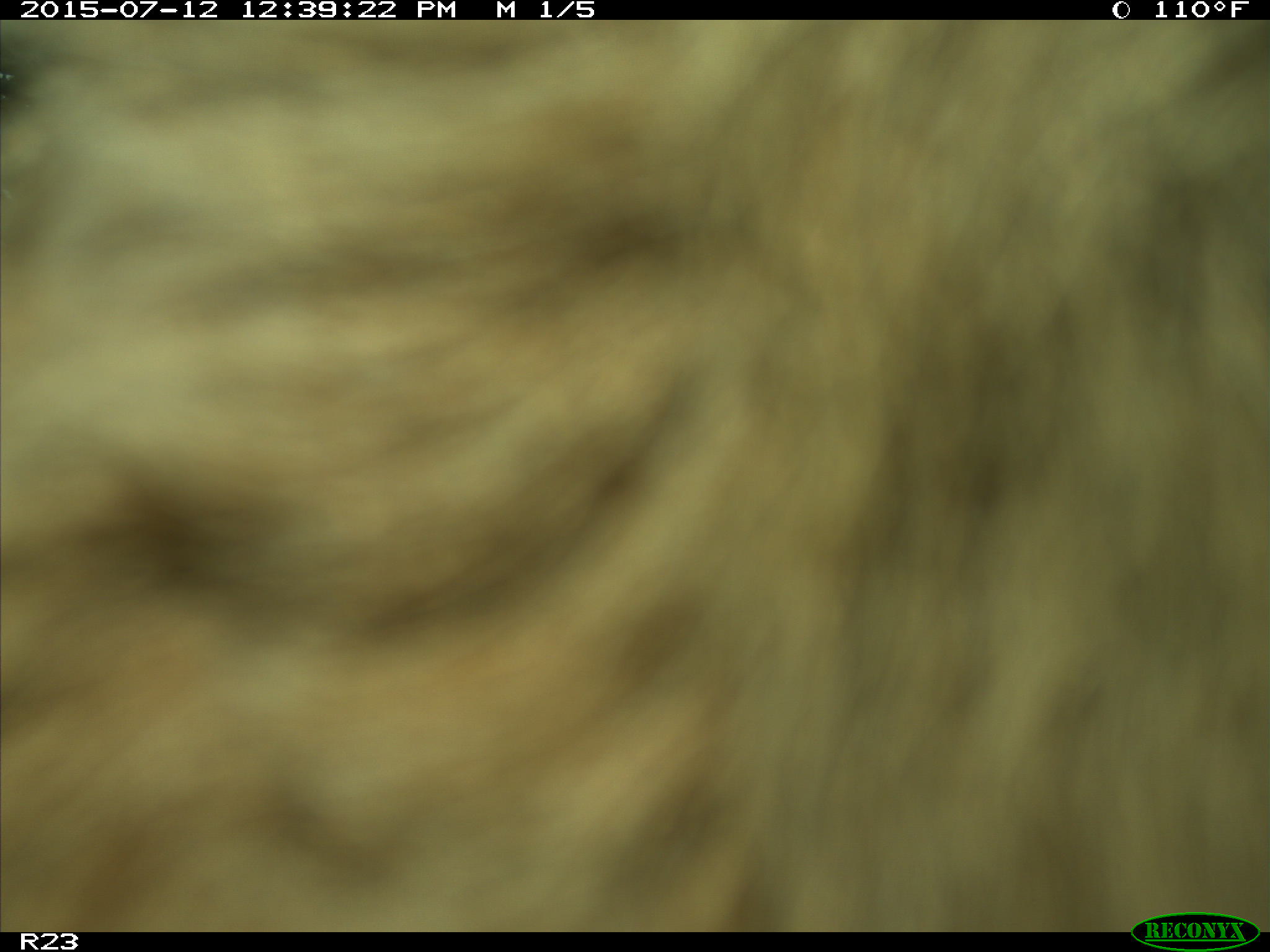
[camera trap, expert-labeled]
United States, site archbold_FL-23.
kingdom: Animalia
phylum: Chordata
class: Mammalia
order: Artiodactyla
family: Bovidae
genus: Bos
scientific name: Bos taurus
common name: domestic cow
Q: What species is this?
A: Bos taurus (domestic cow).